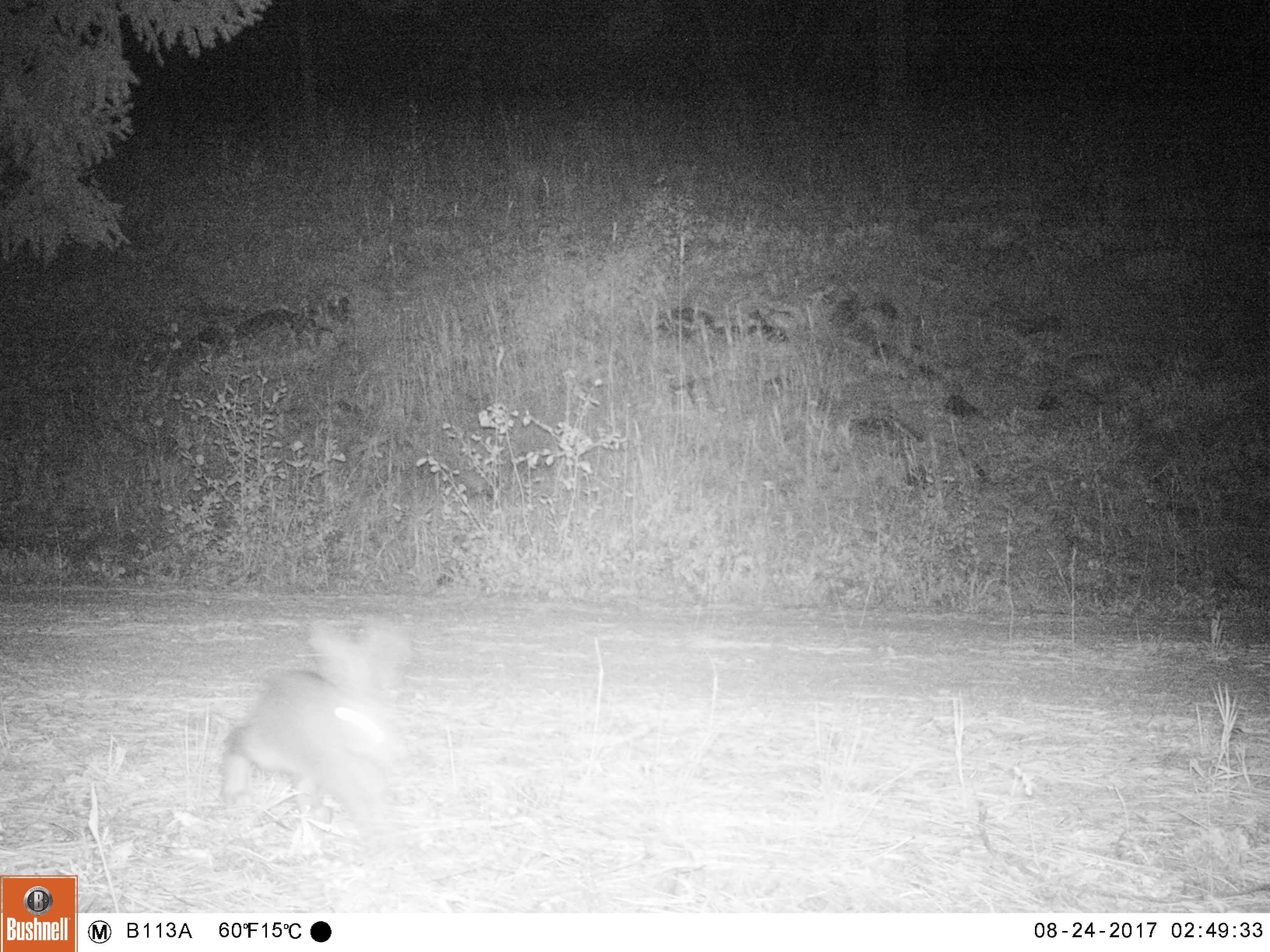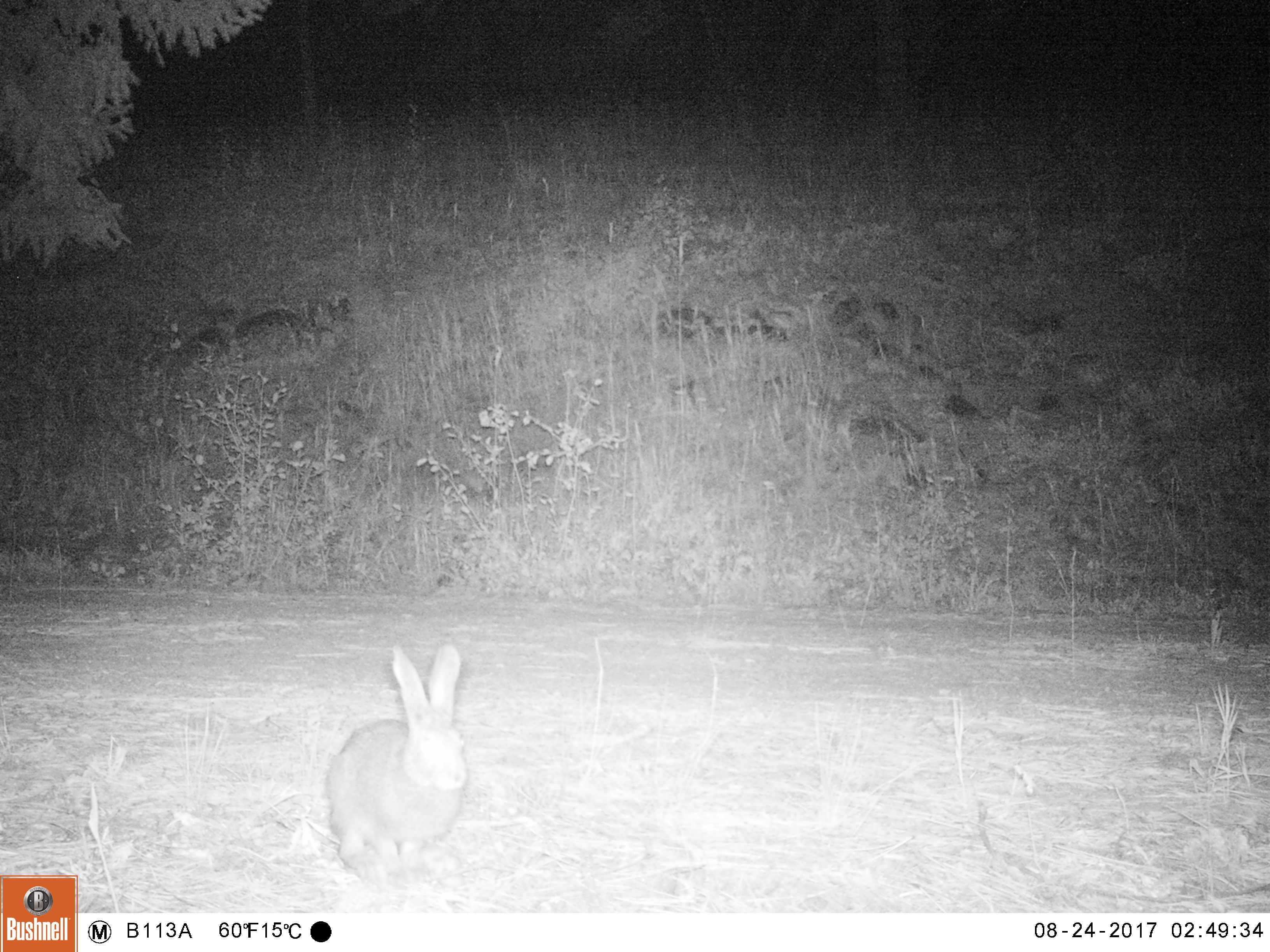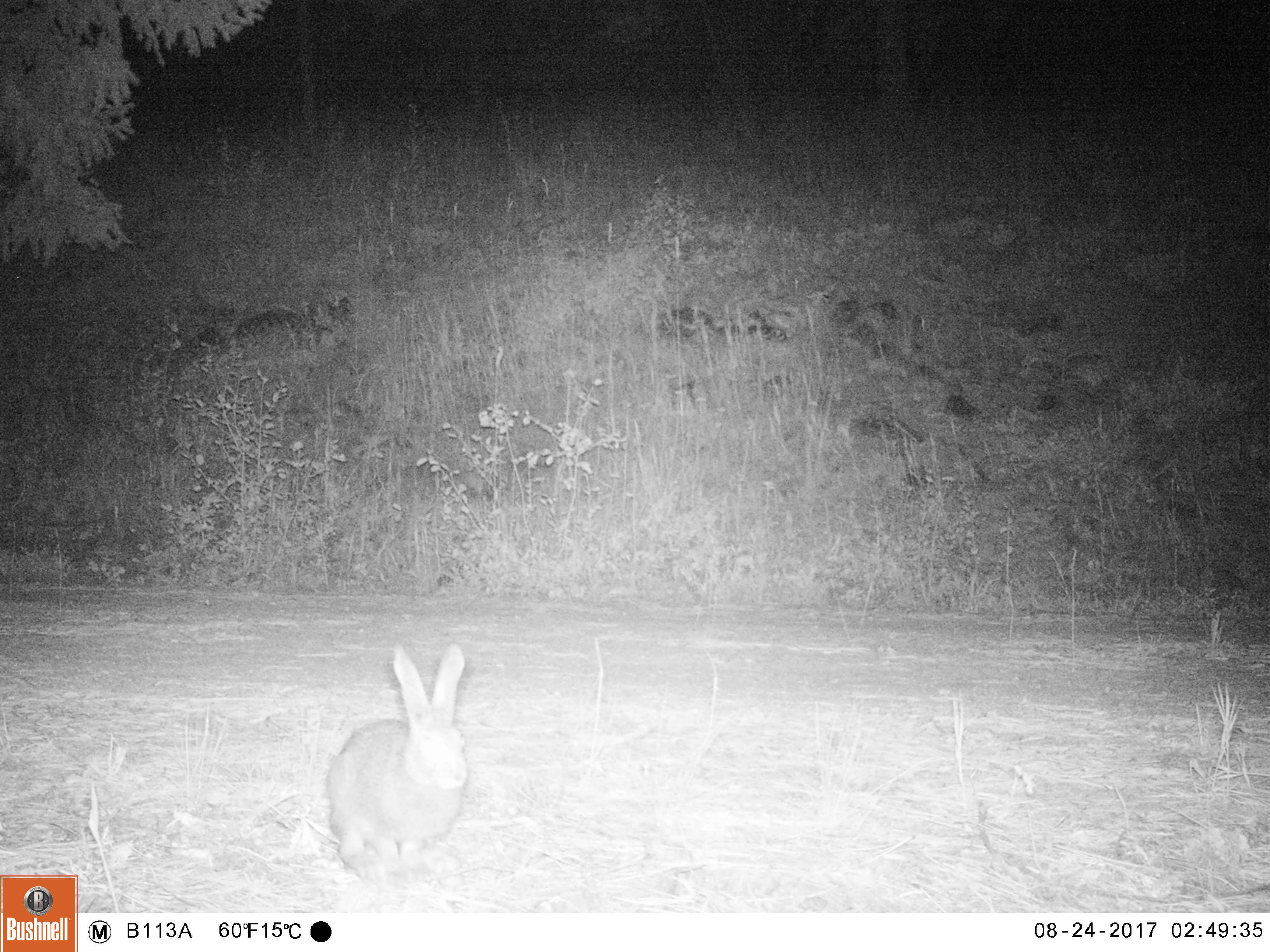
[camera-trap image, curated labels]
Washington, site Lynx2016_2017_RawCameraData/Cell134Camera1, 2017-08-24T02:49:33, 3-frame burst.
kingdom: Animalia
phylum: Chordata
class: Mammalia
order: Lagomorpha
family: Leporidae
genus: Lepus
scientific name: Lepus americanus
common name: snowshoe hare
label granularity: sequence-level